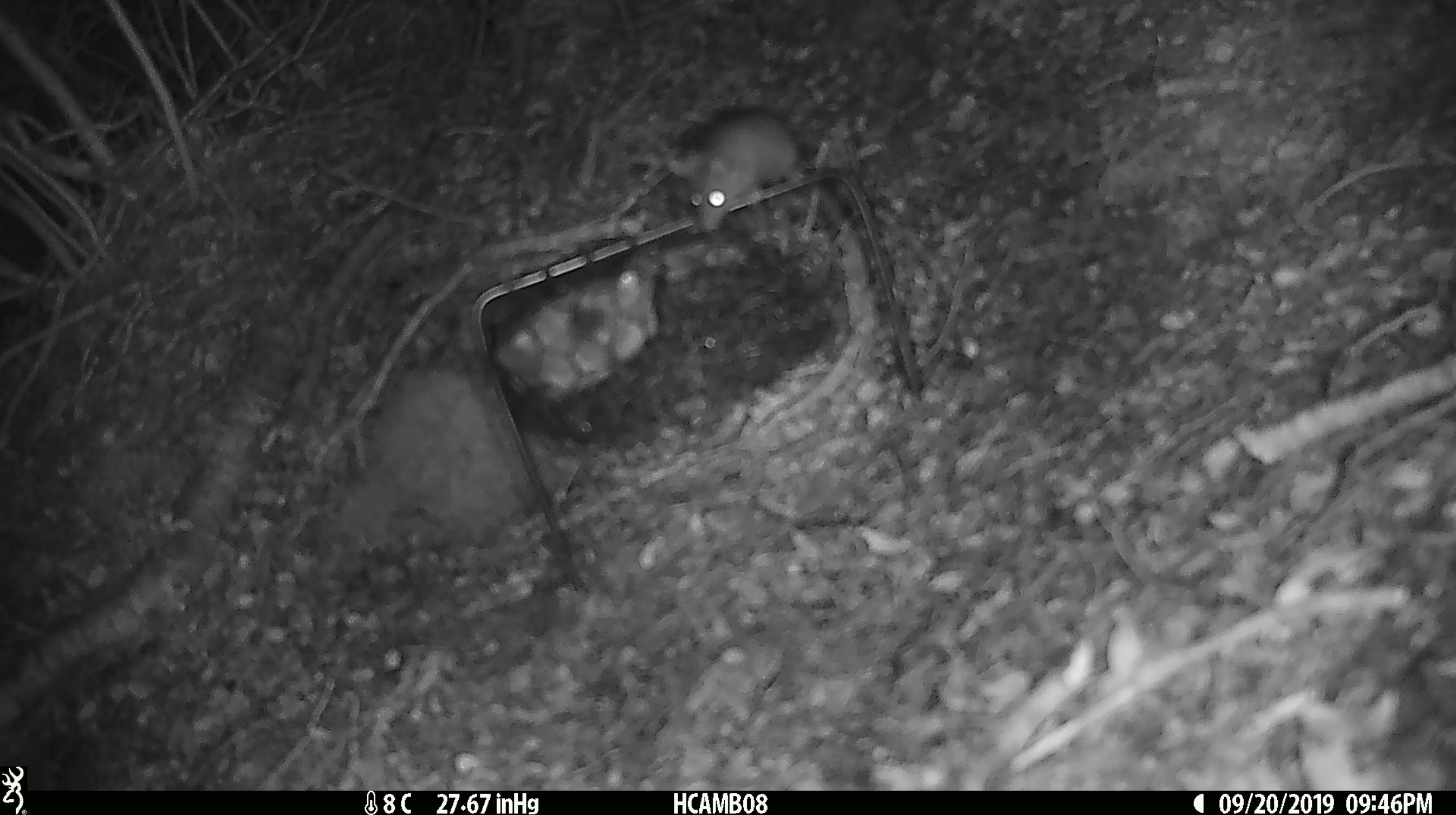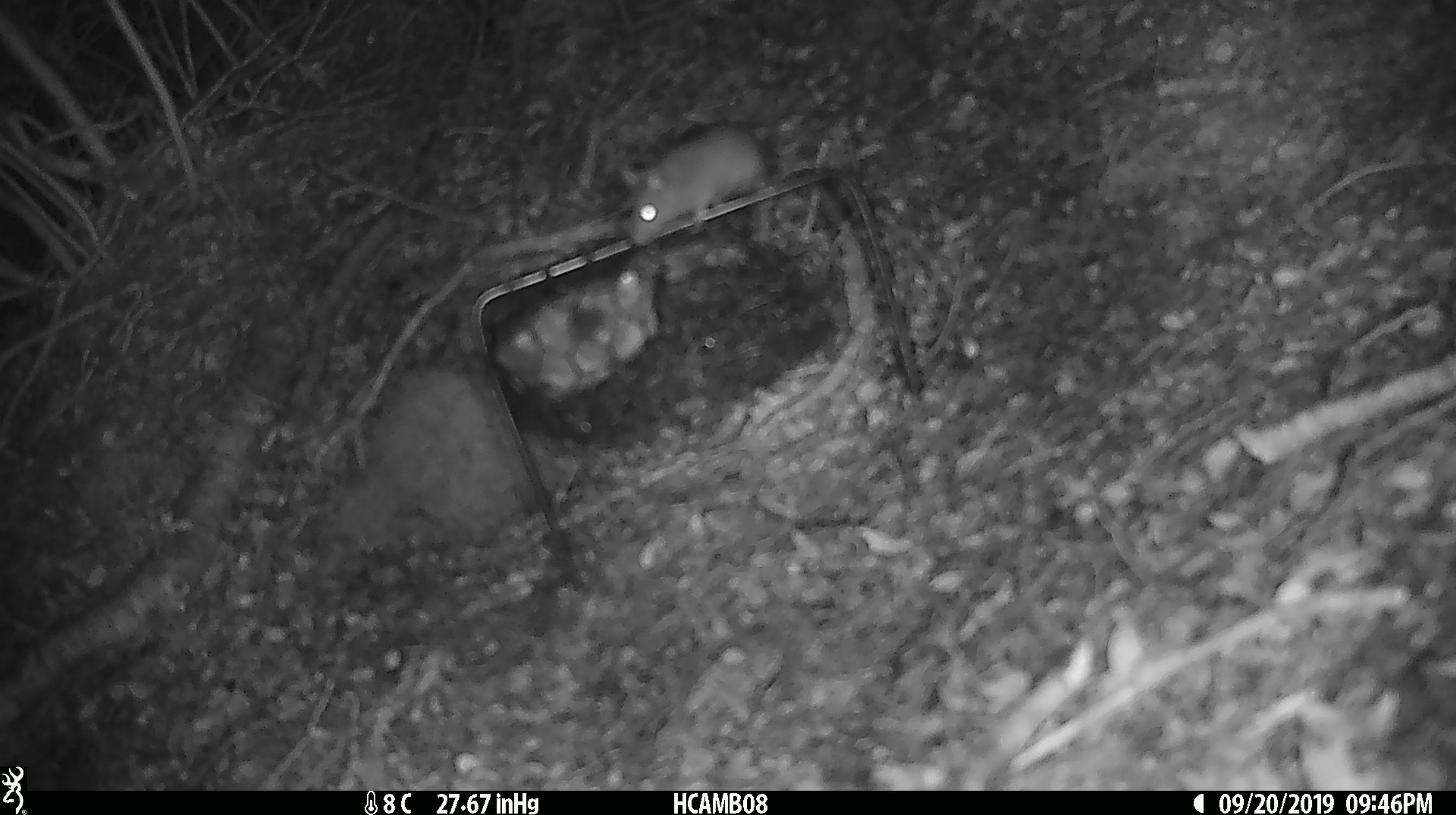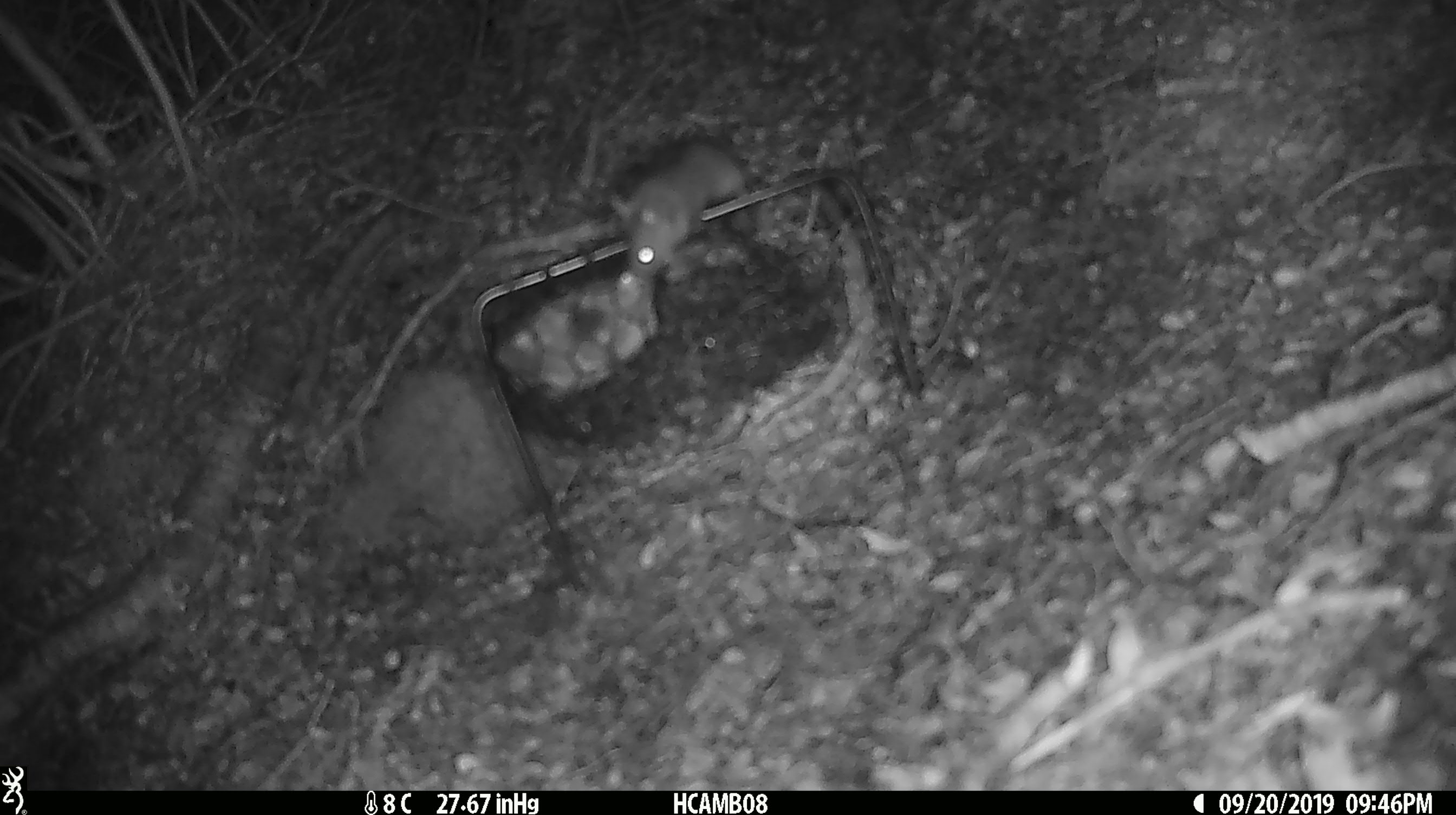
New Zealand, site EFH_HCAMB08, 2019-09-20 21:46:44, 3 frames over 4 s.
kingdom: Animalia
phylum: Chordata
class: Mammalia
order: Rodentia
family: Muridae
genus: Mus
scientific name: Mus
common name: mouse